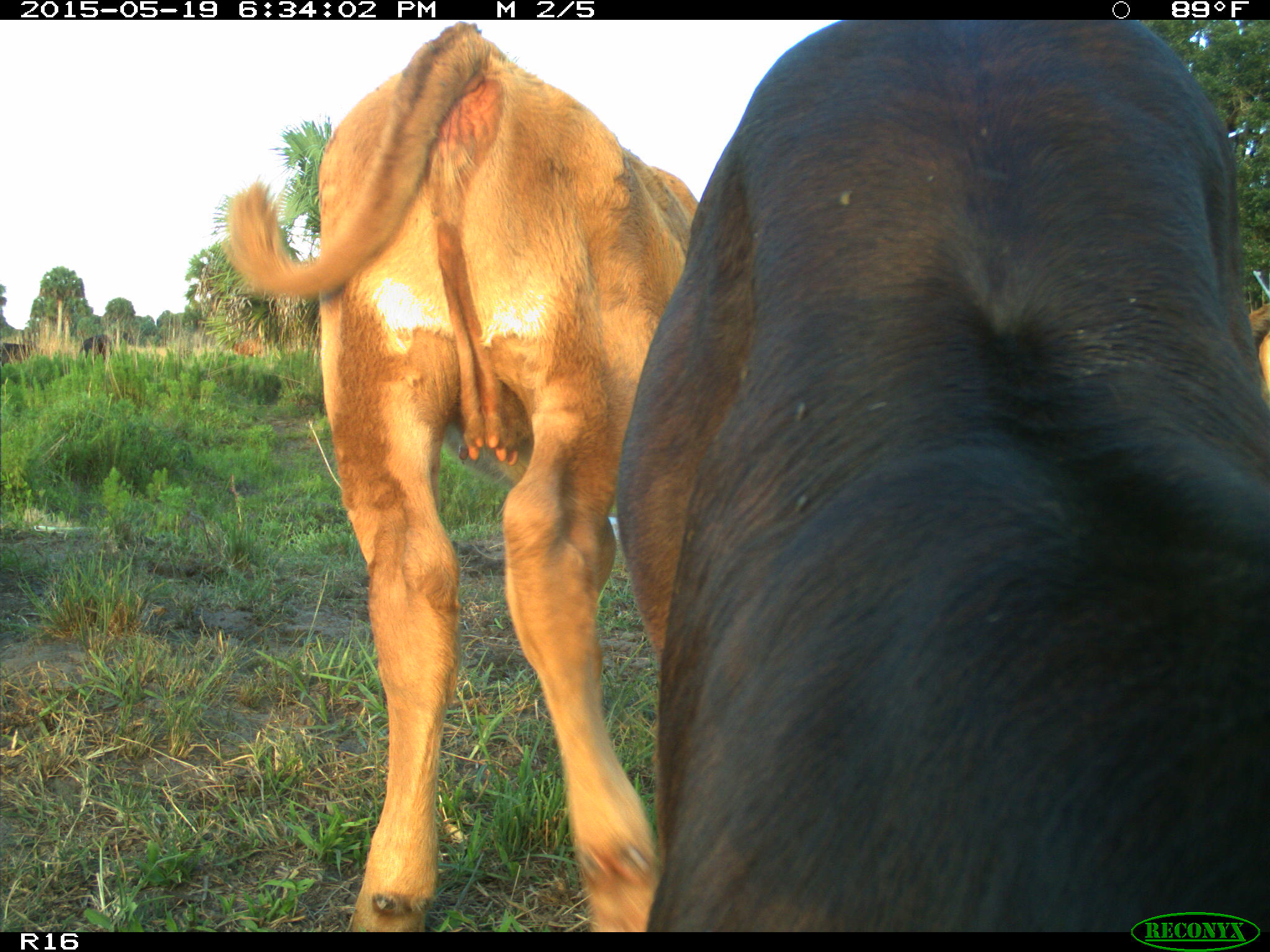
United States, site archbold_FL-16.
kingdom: Animalia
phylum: Chordata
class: Mammalia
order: Artiodactyla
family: Bovidae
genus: Bos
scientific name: Bos taurus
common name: domestic cow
Bos taurus (domestic cow).